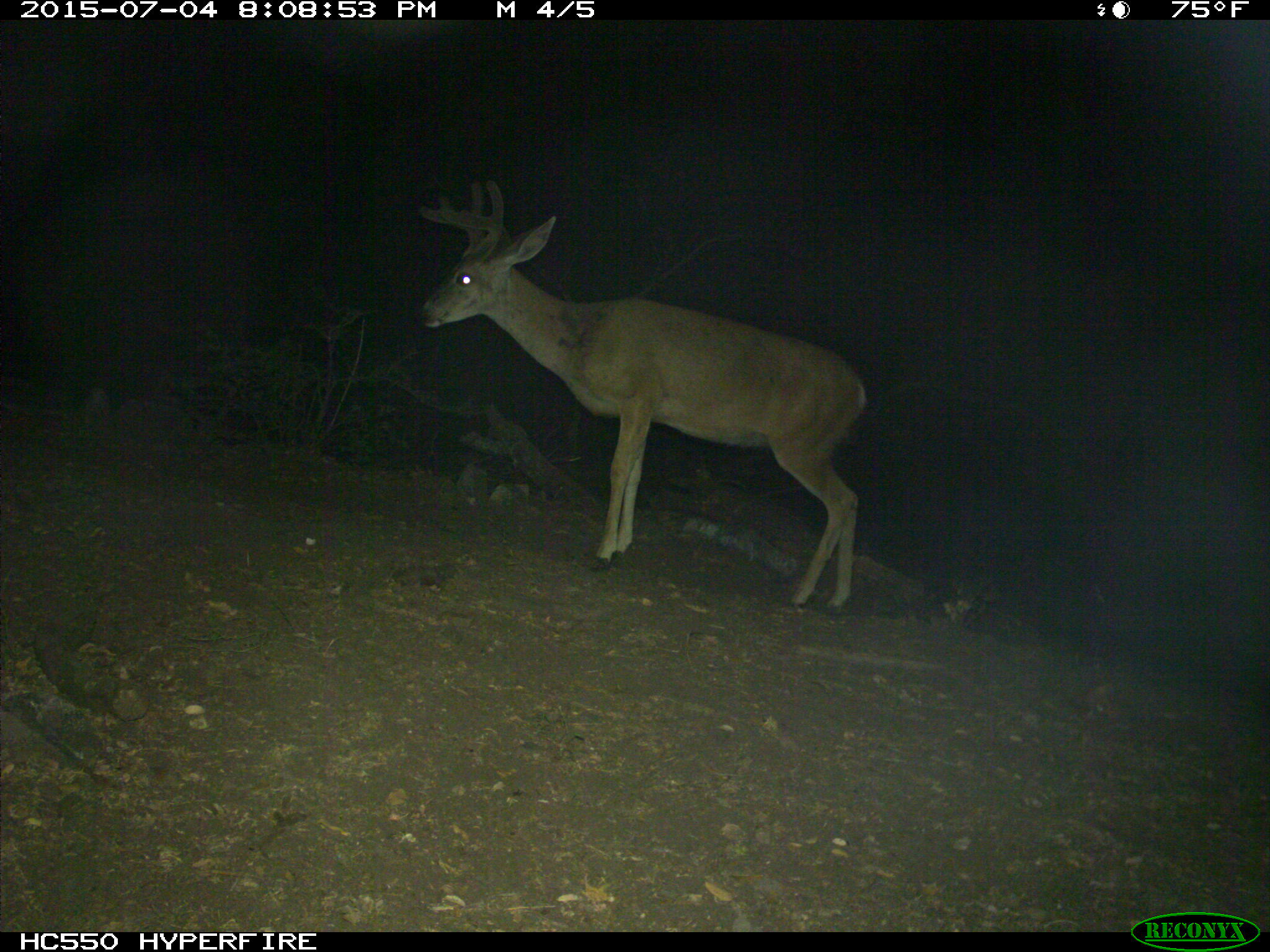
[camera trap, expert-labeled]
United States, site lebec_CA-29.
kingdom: Animalia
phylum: Chordata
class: Mammalia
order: Artiodactyla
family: Cervidae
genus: Odocoileus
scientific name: Odocoileus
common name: deer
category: unidentified deer